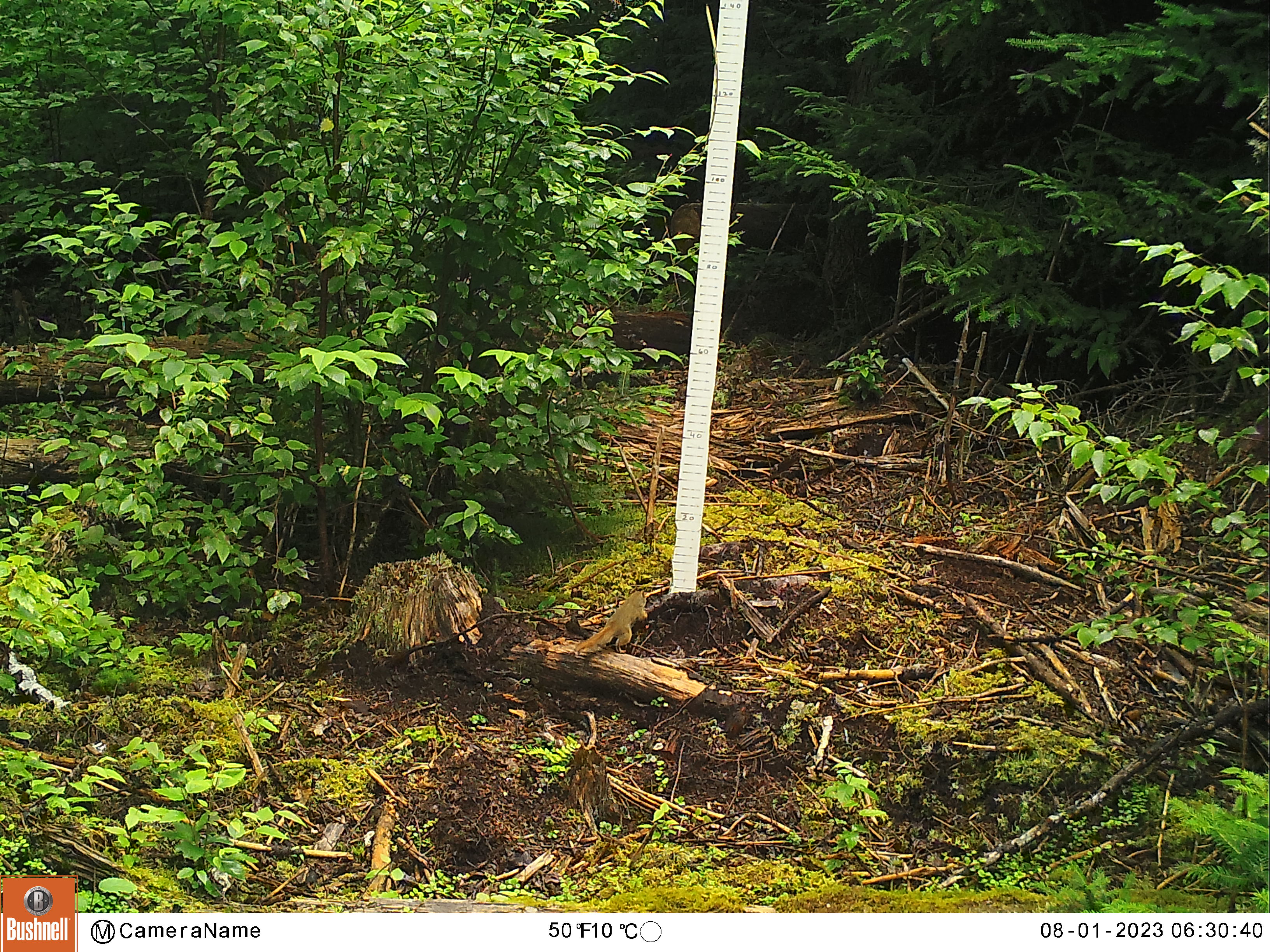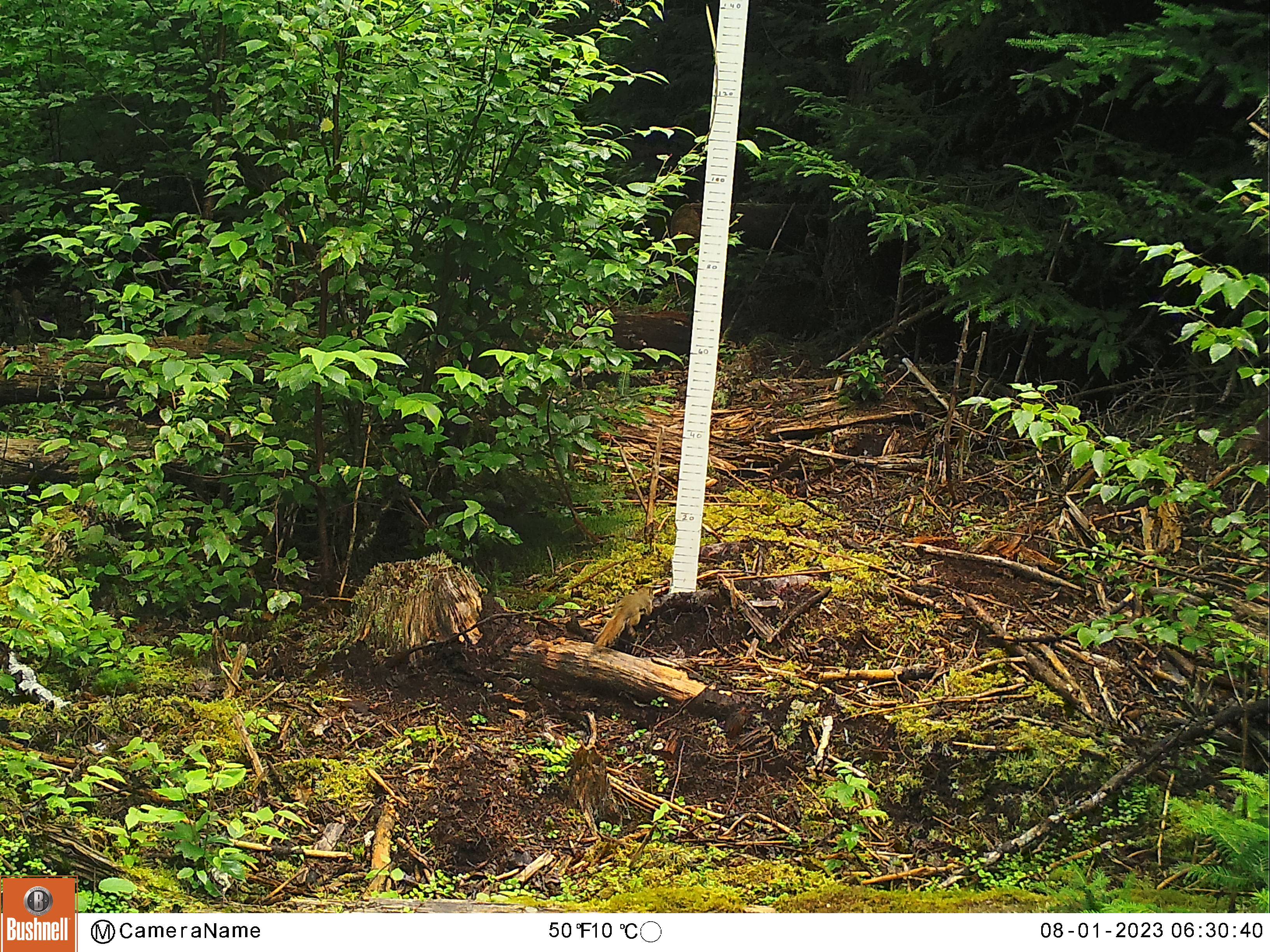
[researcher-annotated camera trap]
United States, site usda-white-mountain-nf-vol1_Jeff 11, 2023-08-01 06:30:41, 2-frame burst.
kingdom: Animalia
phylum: Chordata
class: Mammalia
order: Rodentia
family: Sciuridae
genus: Tamiasciurus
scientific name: Tamiasciurus hudsonicus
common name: red squirrel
Red squirrel (Tamiasciurus hudsonicus).